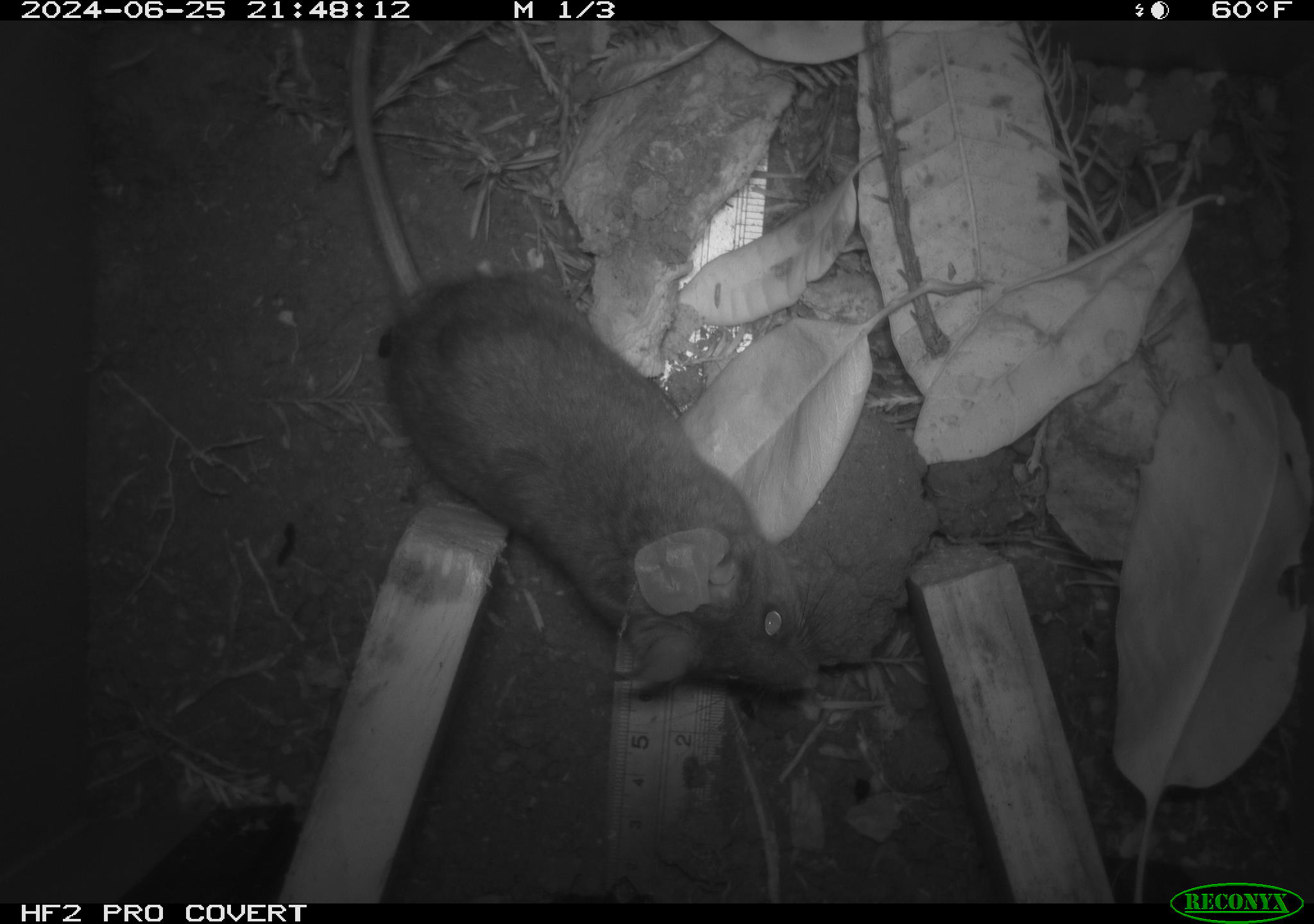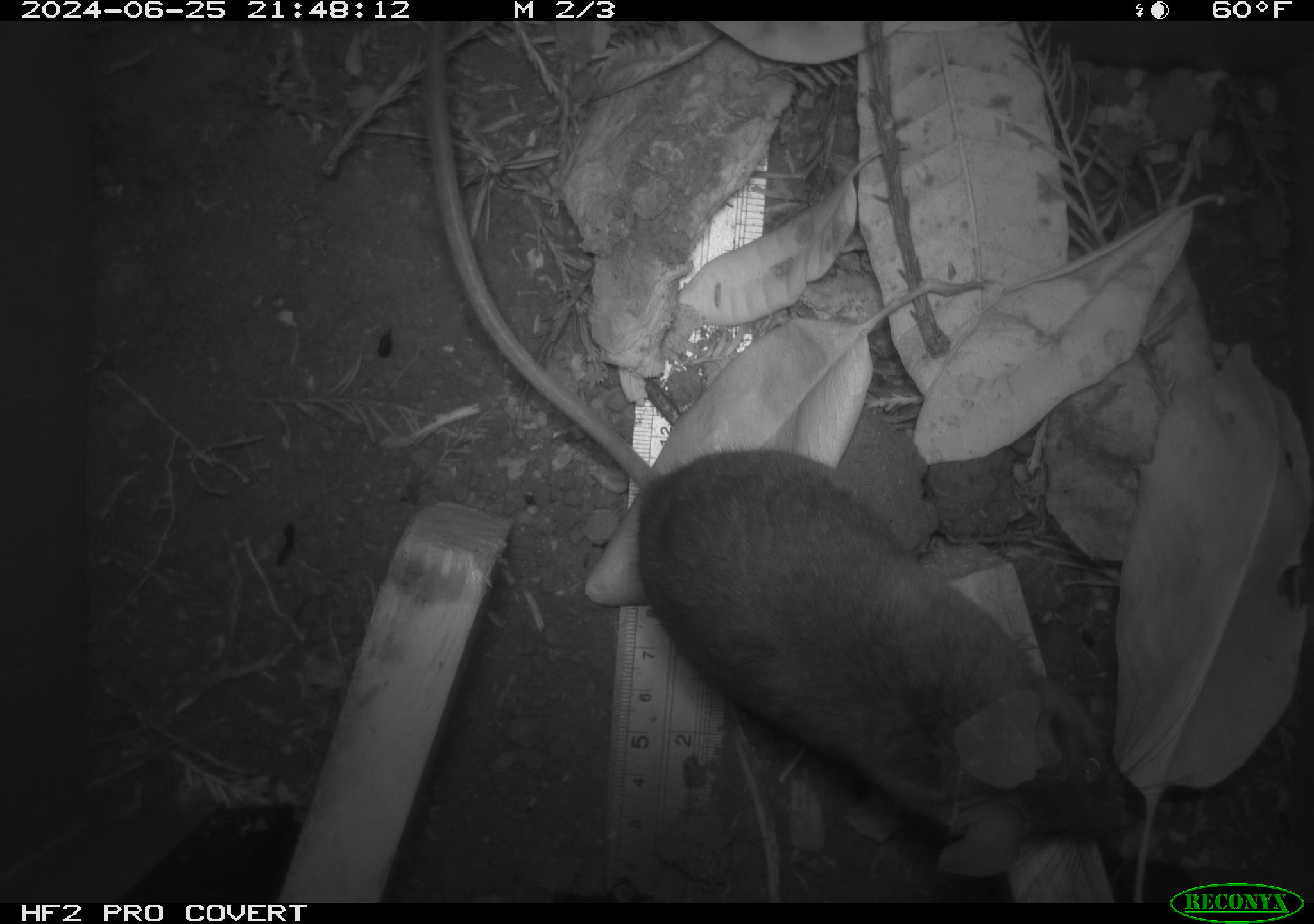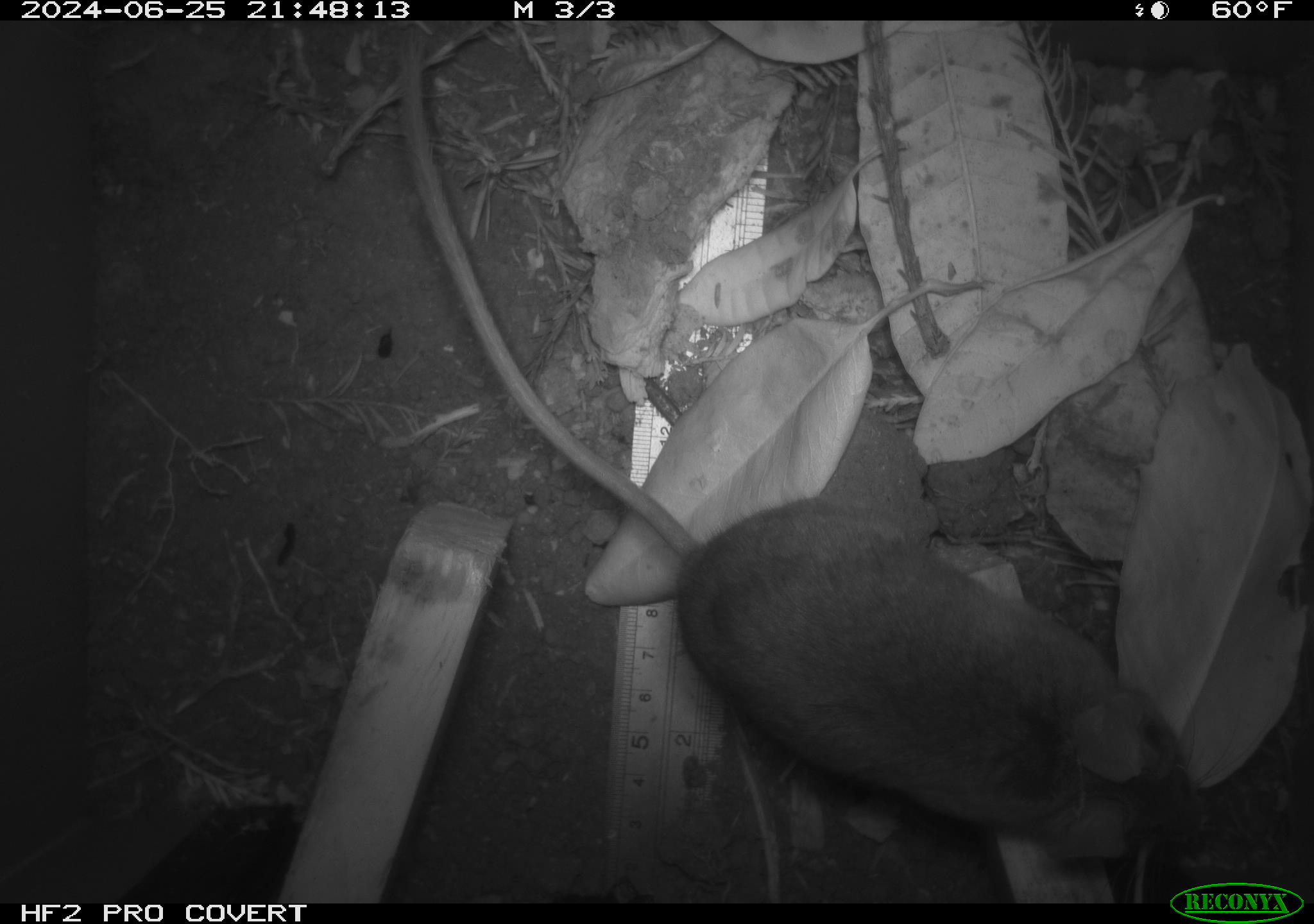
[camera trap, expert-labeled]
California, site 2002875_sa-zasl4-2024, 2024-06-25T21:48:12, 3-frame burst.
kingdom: Animalia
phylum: Chordata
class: Mammalia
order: Rodentia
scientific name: Rodentia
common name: rodent